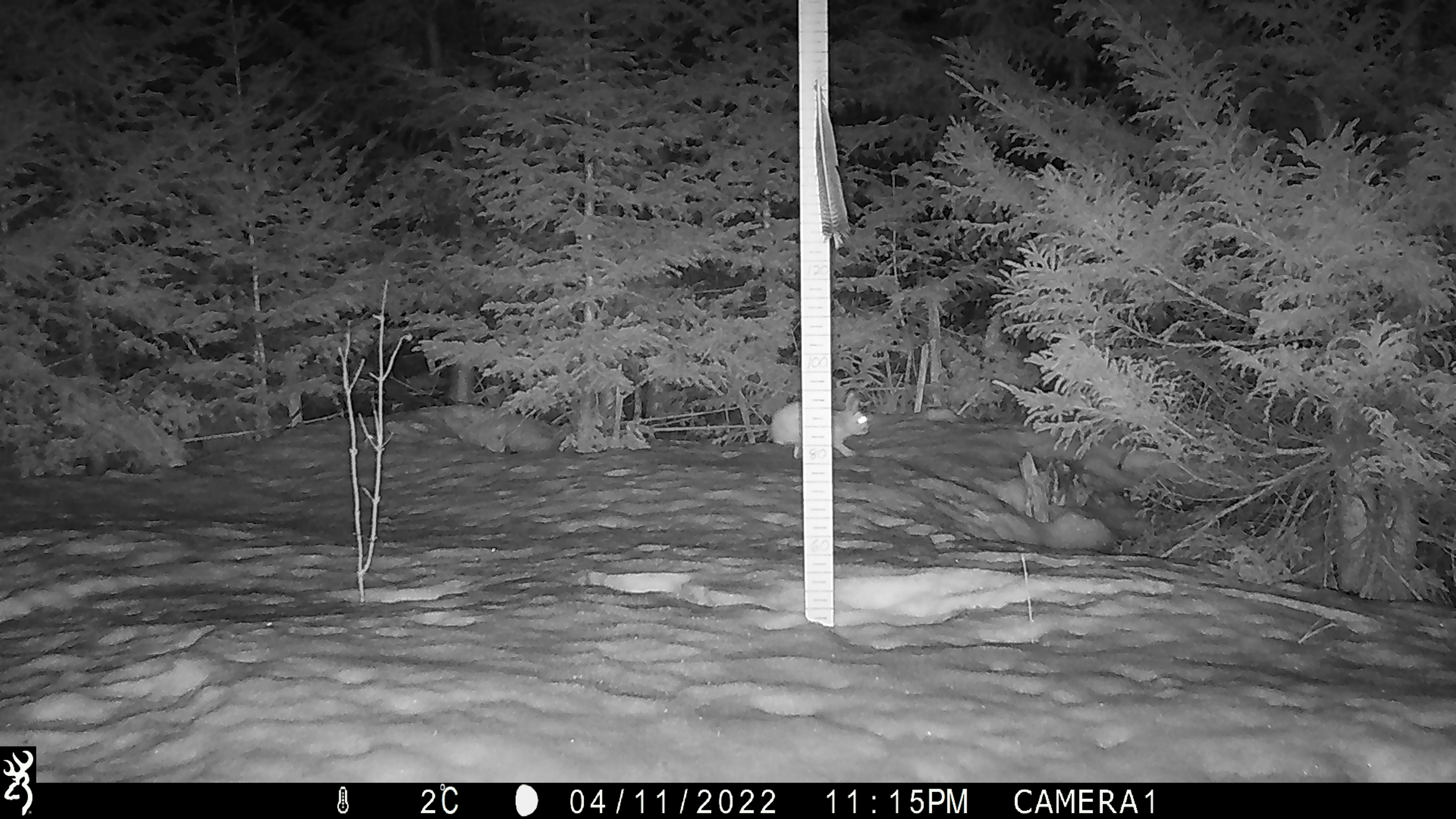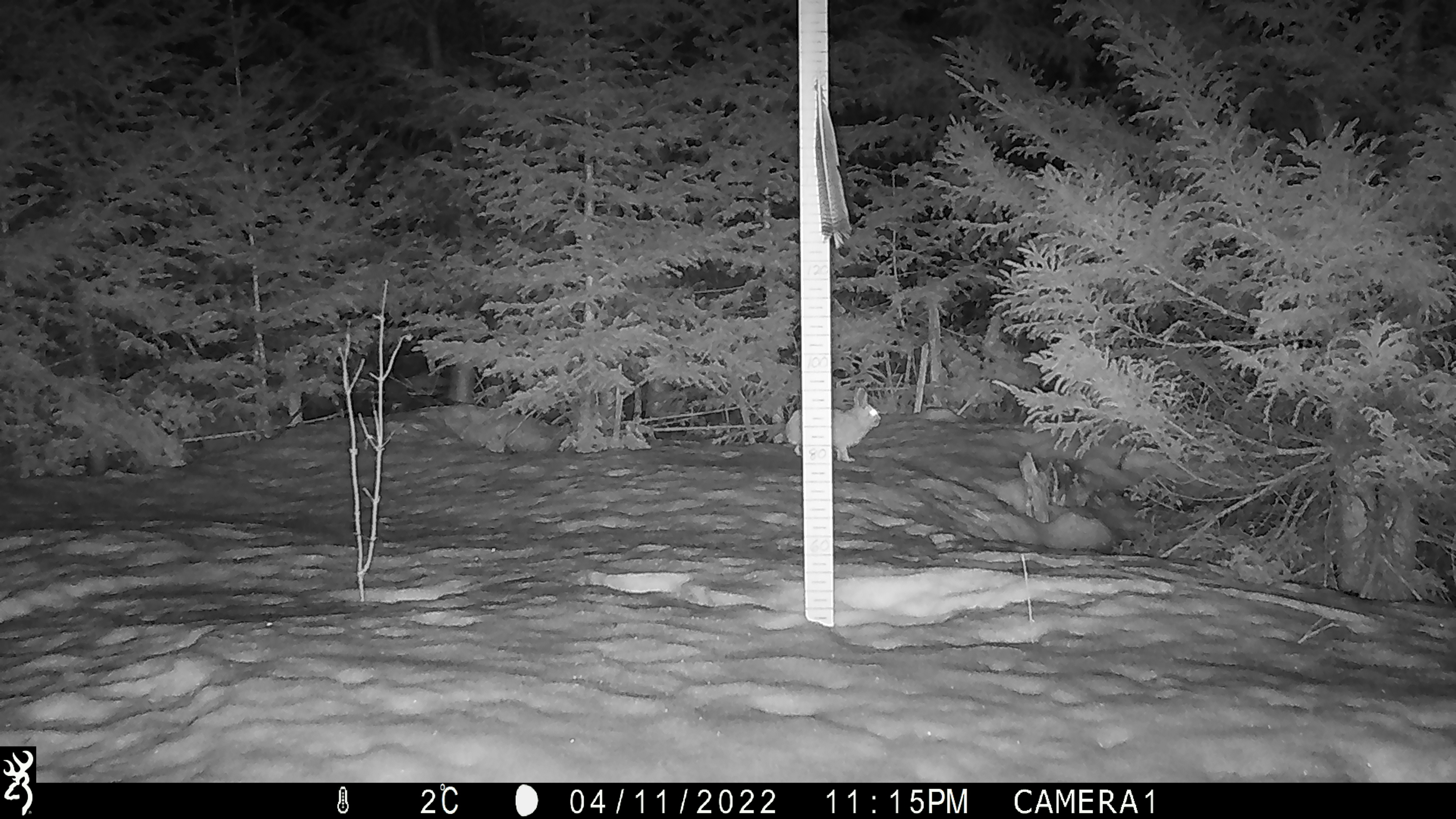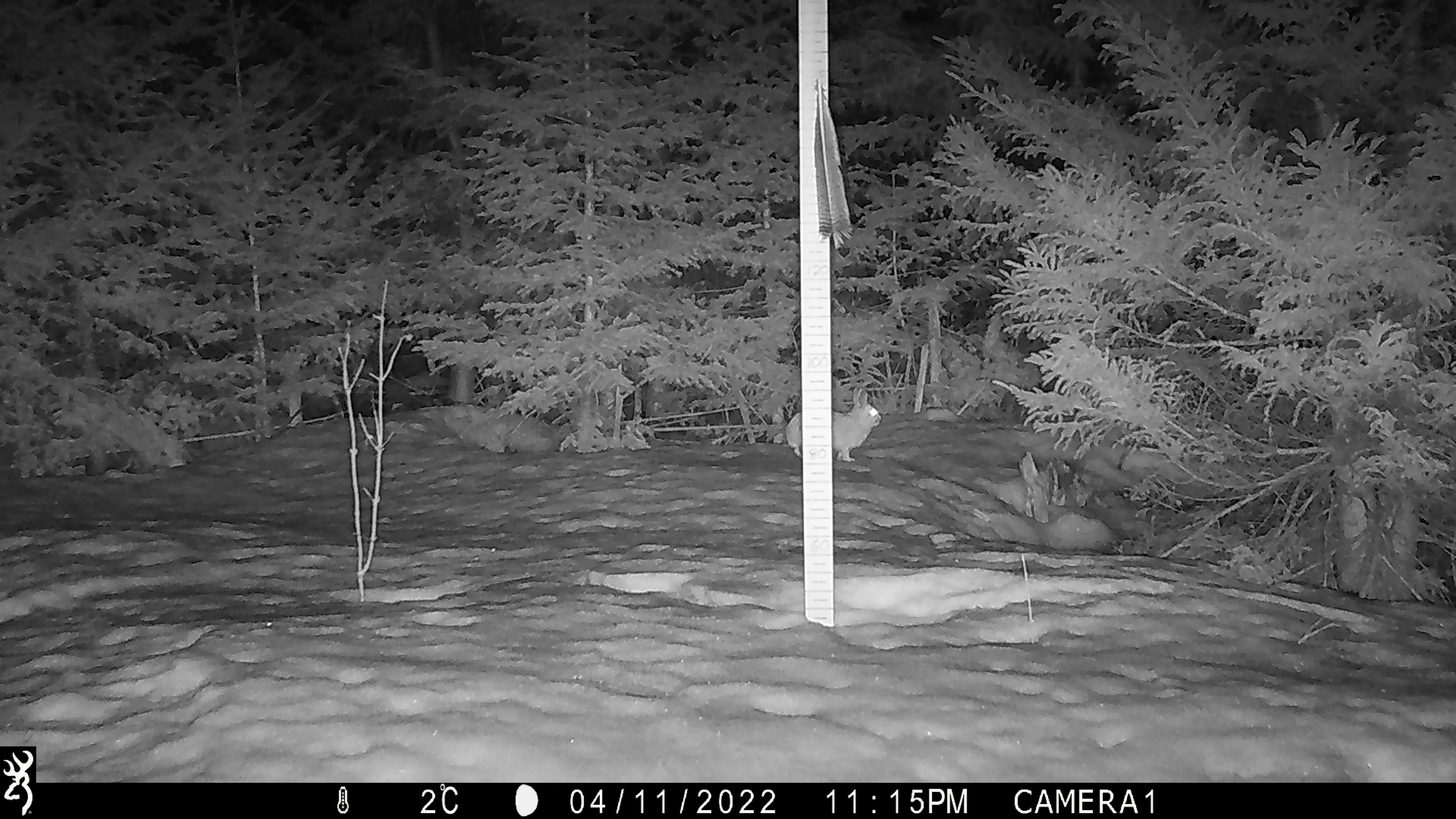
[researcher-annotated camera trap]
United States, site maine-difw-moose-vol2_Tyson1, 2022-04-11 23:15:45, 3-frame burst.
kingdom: Animalia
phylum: Chordata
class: Mammalia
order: Lagomorpha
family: Leporidae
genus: Lepus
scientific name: Lepus americanus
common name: snowshoe hare